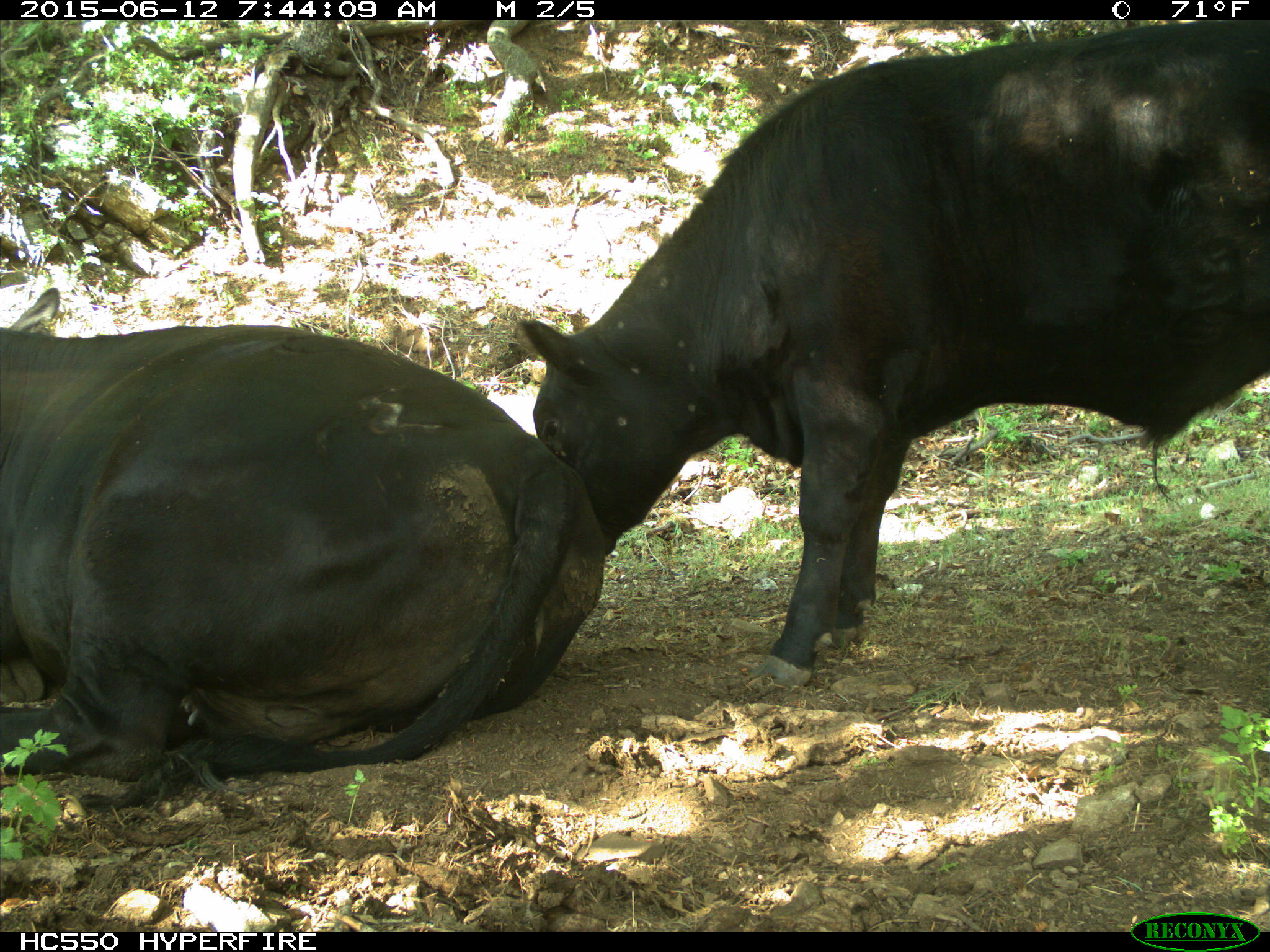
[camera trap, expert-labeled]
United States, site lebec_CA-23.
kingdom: Animalia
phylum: Chordata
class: Mammalia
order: Artiodactyla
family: Bovidae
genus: Bos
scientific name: Bos taurus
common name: domestic cow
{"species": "Bos taurus (domestic cow)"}